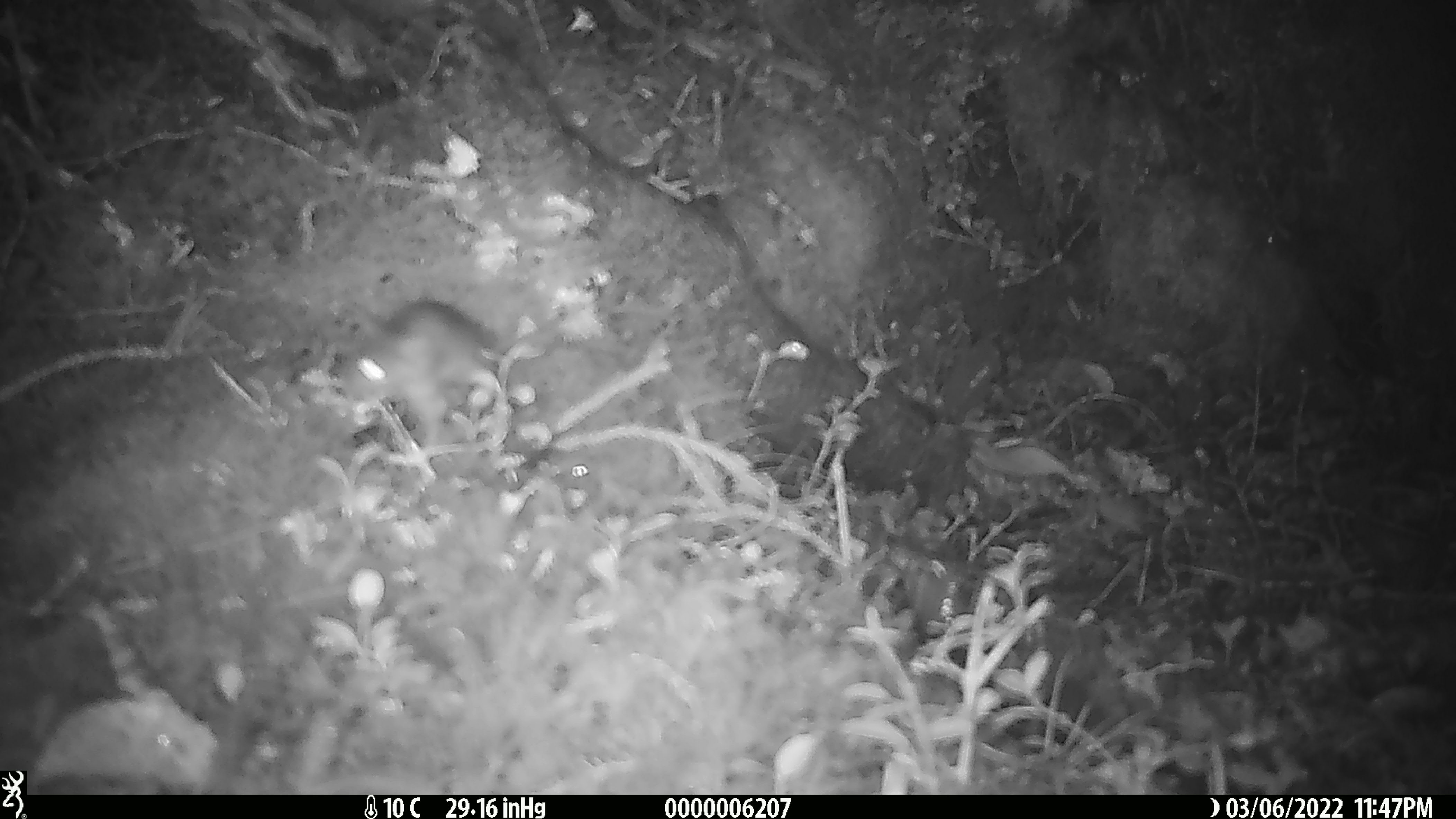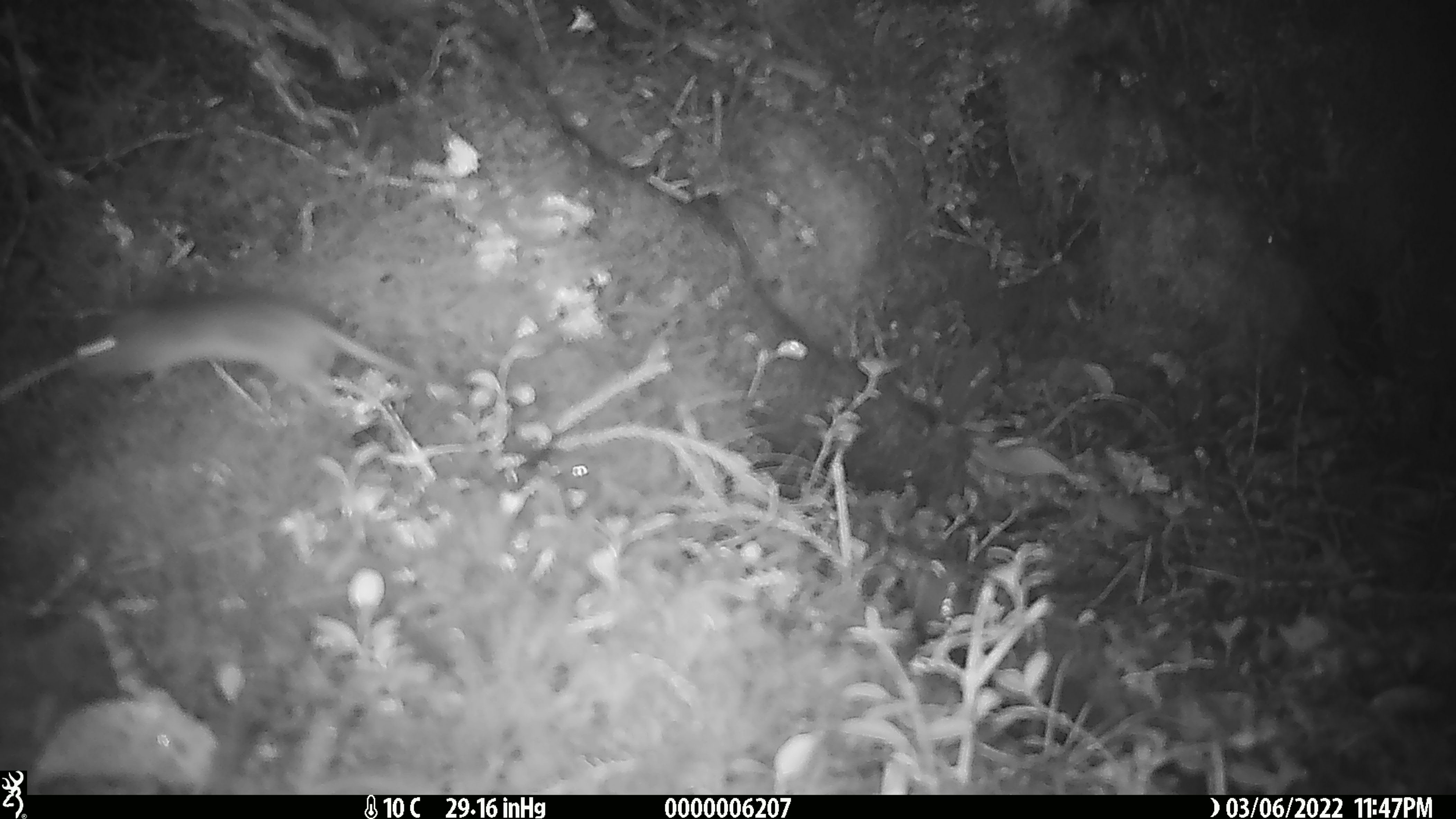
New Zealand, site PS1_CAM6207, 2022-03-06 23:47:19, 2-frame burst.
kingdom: Animalia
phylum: Chordata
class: Mammalia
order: Rodentia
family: Muridae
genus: Mus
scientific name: Mus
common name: mouse